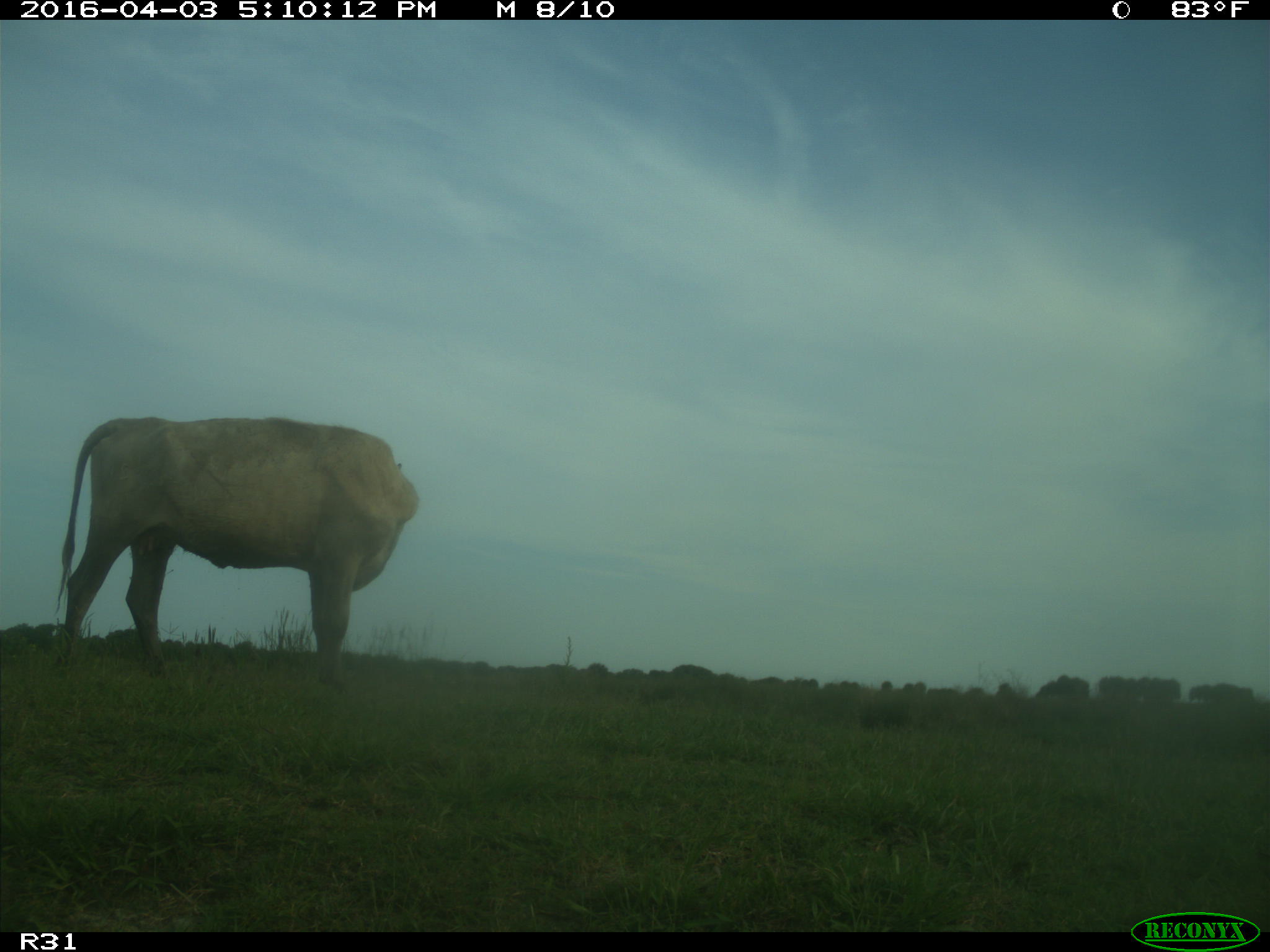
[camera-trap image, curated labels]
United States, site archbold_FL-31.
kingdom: Animalia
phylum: Chordata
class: Mammalia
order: Artiodactyla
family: Bovidae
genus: Bos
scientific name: Bos taurus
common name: domestic cow